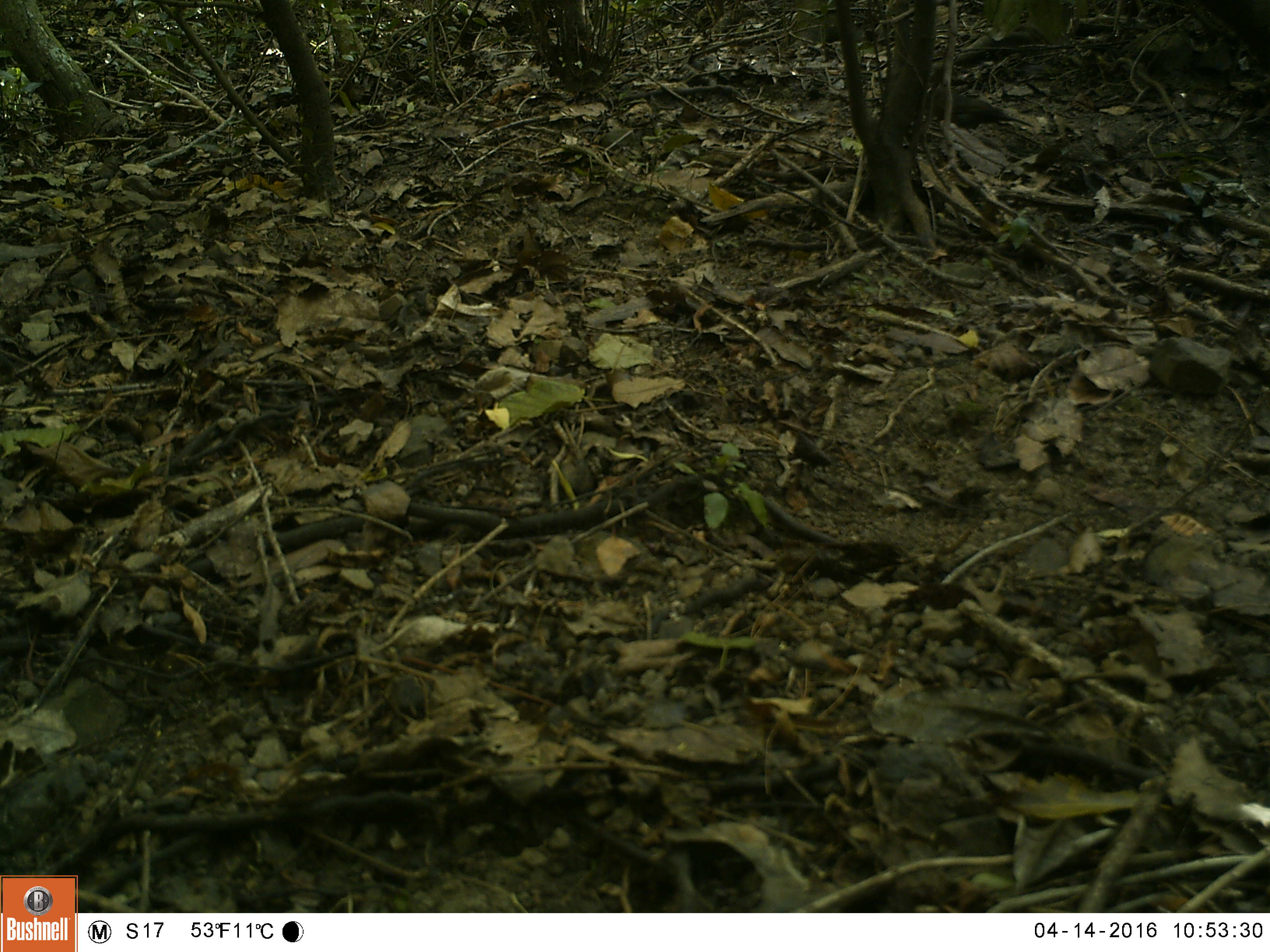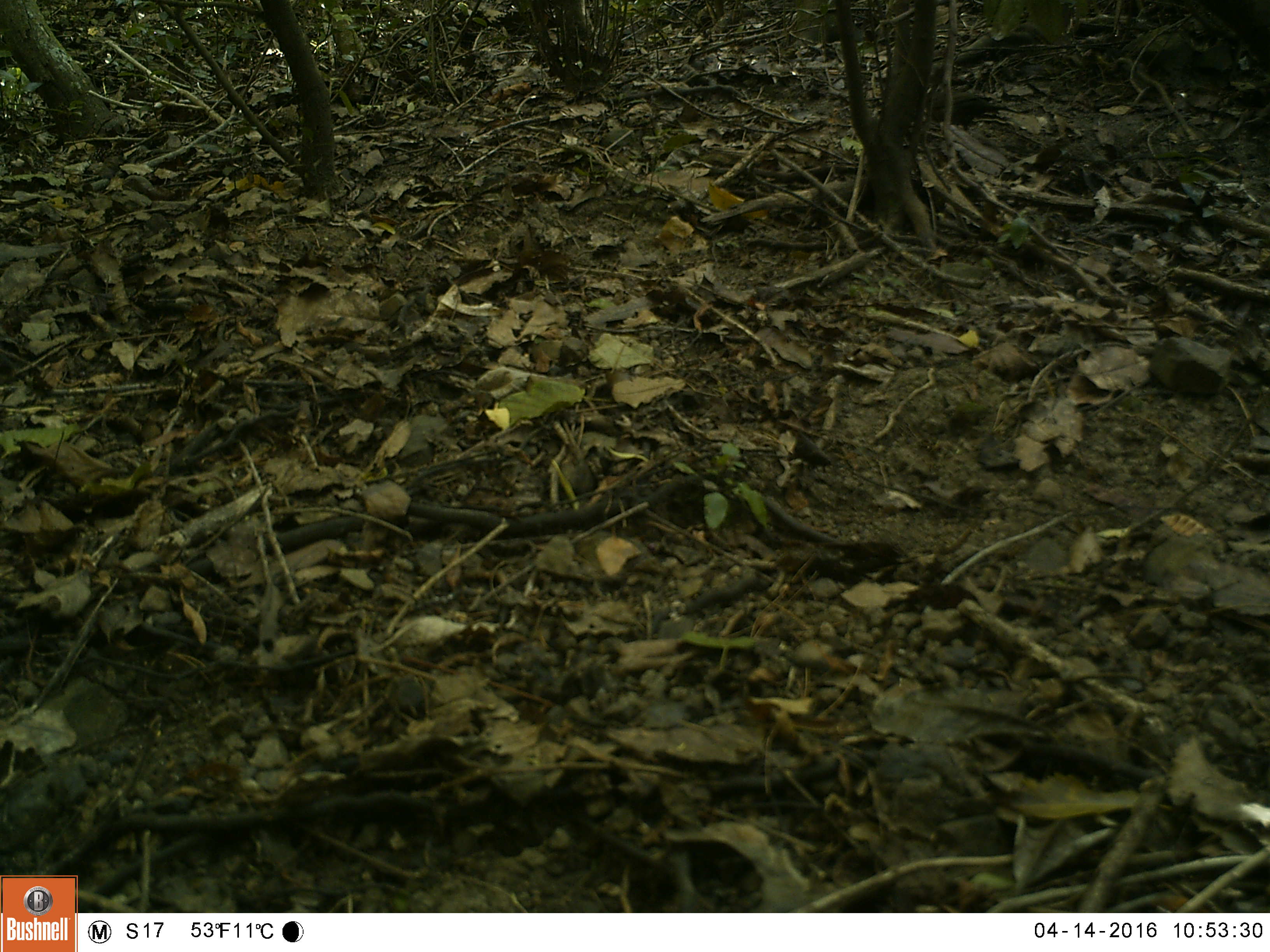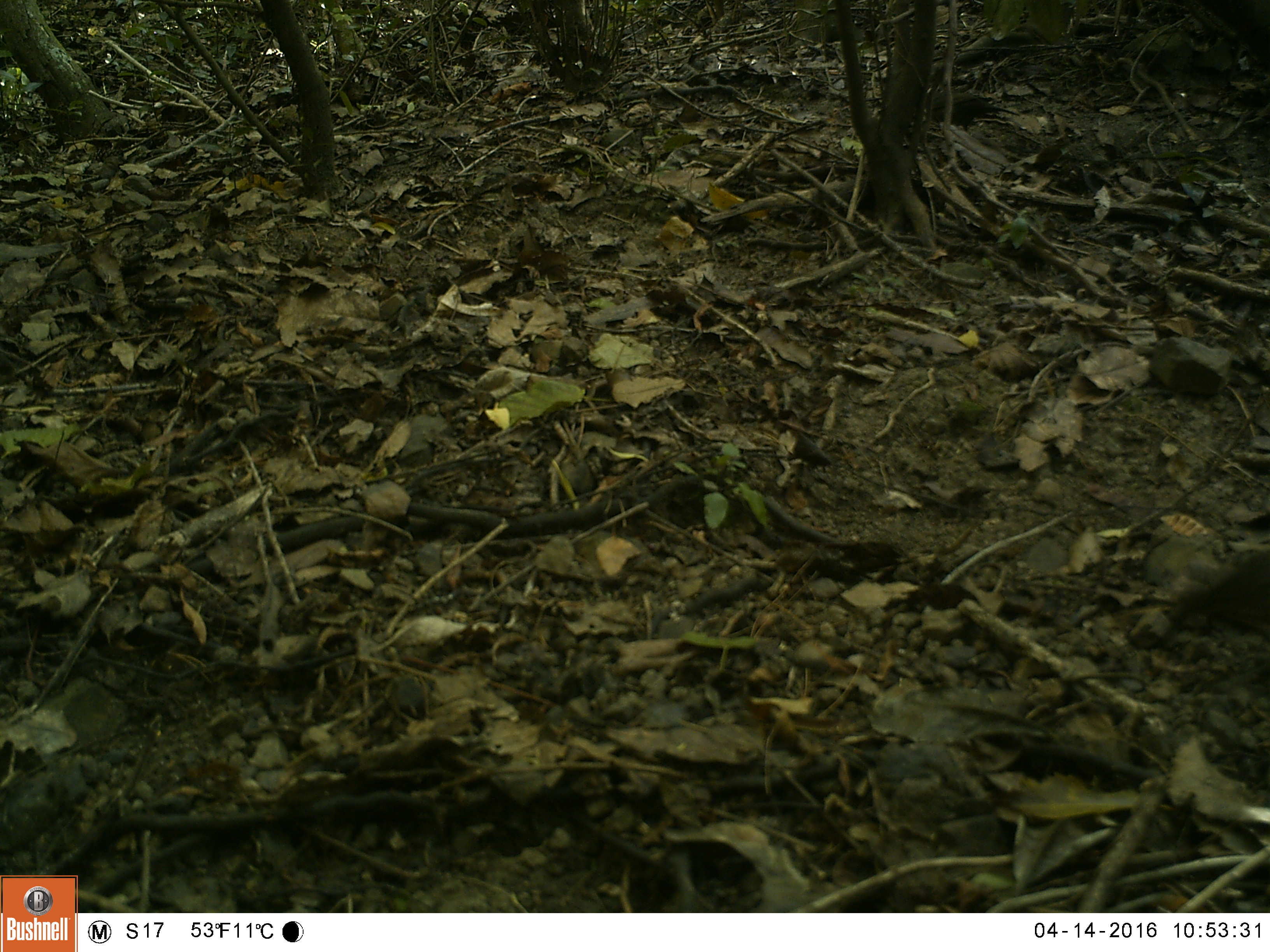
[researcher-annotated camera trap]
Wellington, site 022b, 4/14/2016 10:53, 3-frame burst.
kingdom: Animalia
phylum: Chordata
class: Aves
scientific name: Aves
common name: bird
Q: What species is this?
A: Bird (Aves).